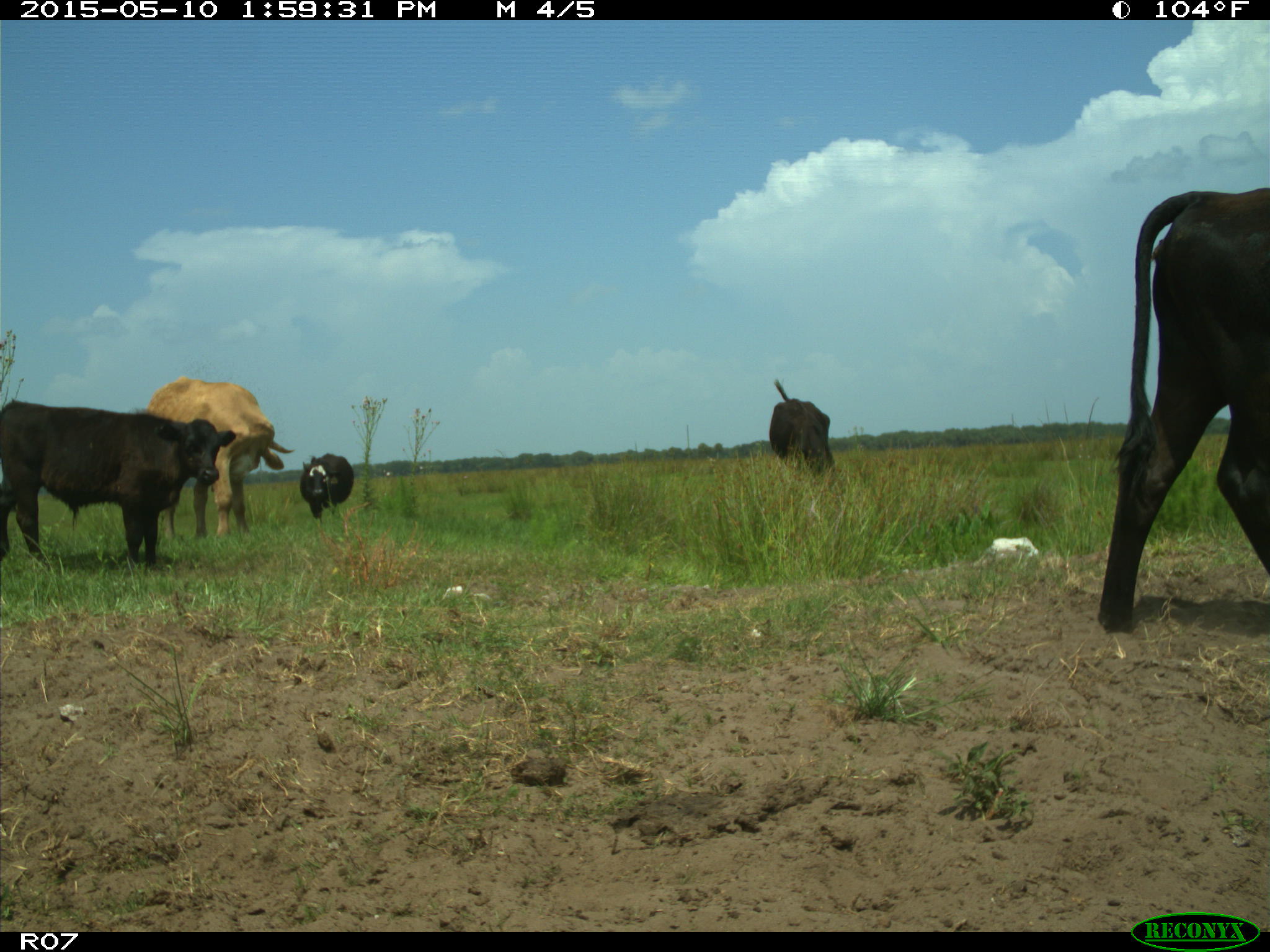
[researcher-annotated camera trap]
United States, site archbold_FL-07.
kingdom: Animalia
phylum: Chordata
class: Mammalia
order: Artiodactyla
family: Bovidae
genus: Bos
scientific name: Bos taurus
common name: domestic cow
Bos taurus (domestic cow).